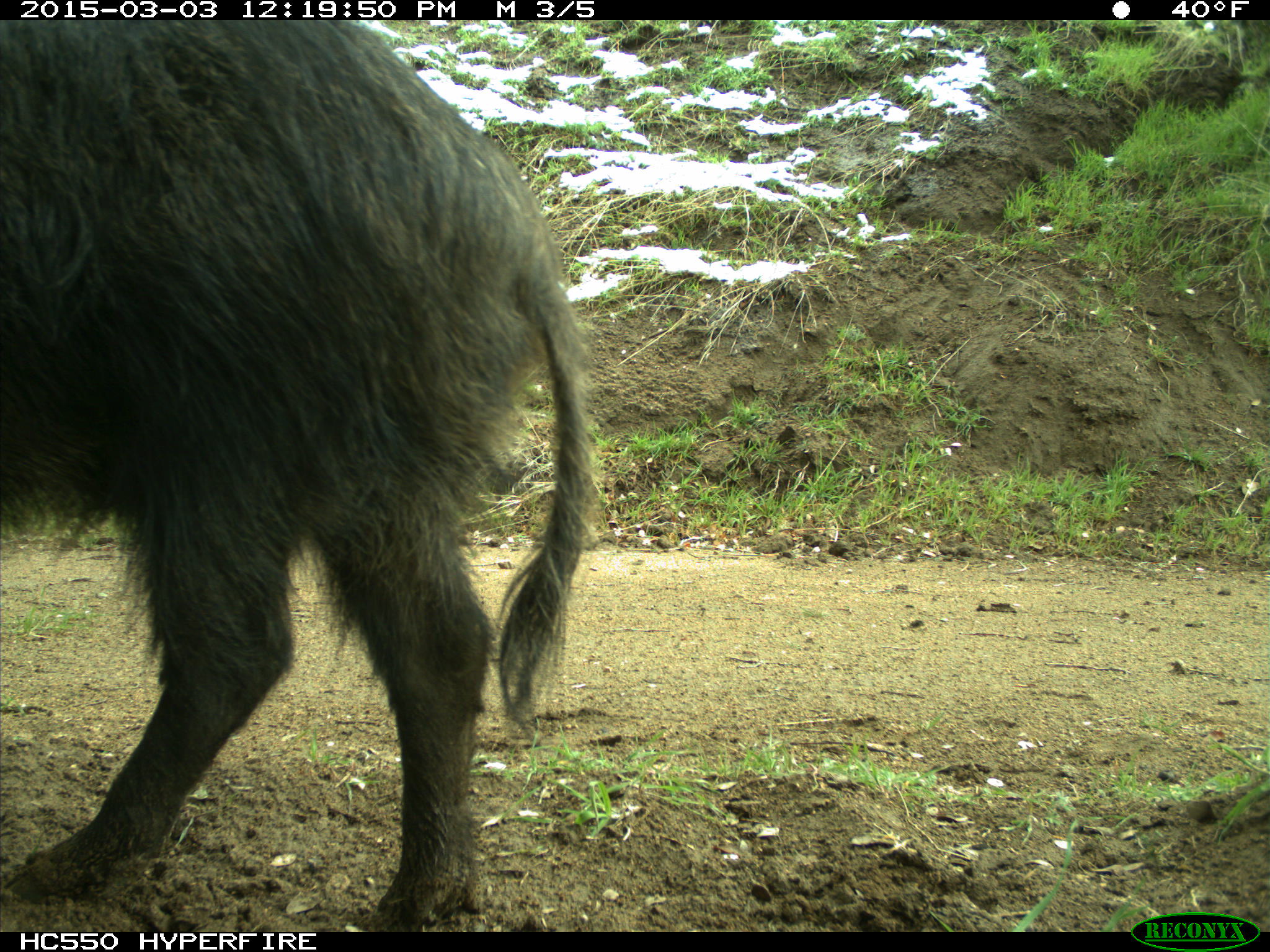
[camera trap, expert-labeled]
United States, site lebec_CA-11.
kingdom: Animalia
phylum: Chordata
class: Mammalia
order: Artiodactyla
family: Suidae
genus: Sus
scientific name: Sus scrofa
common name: wild boar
Sus scrofa (wild boar).